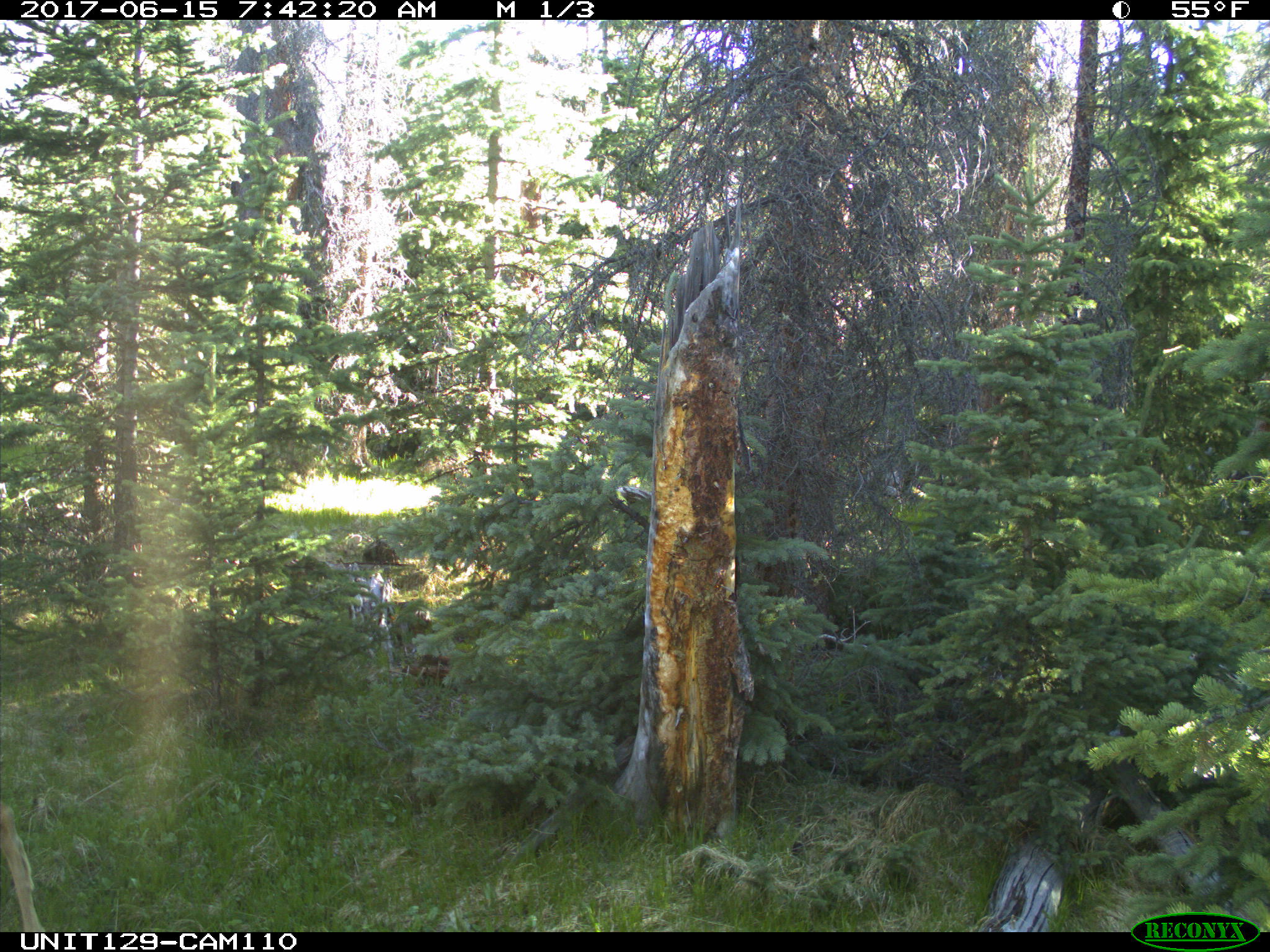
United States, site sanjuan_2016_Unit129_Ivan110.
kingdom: Animalia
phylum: Chordata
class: Mammalia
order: Artiodactyla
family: Cervidae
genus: Odocoileus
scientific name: Odocoileus hemionus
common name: mule deer